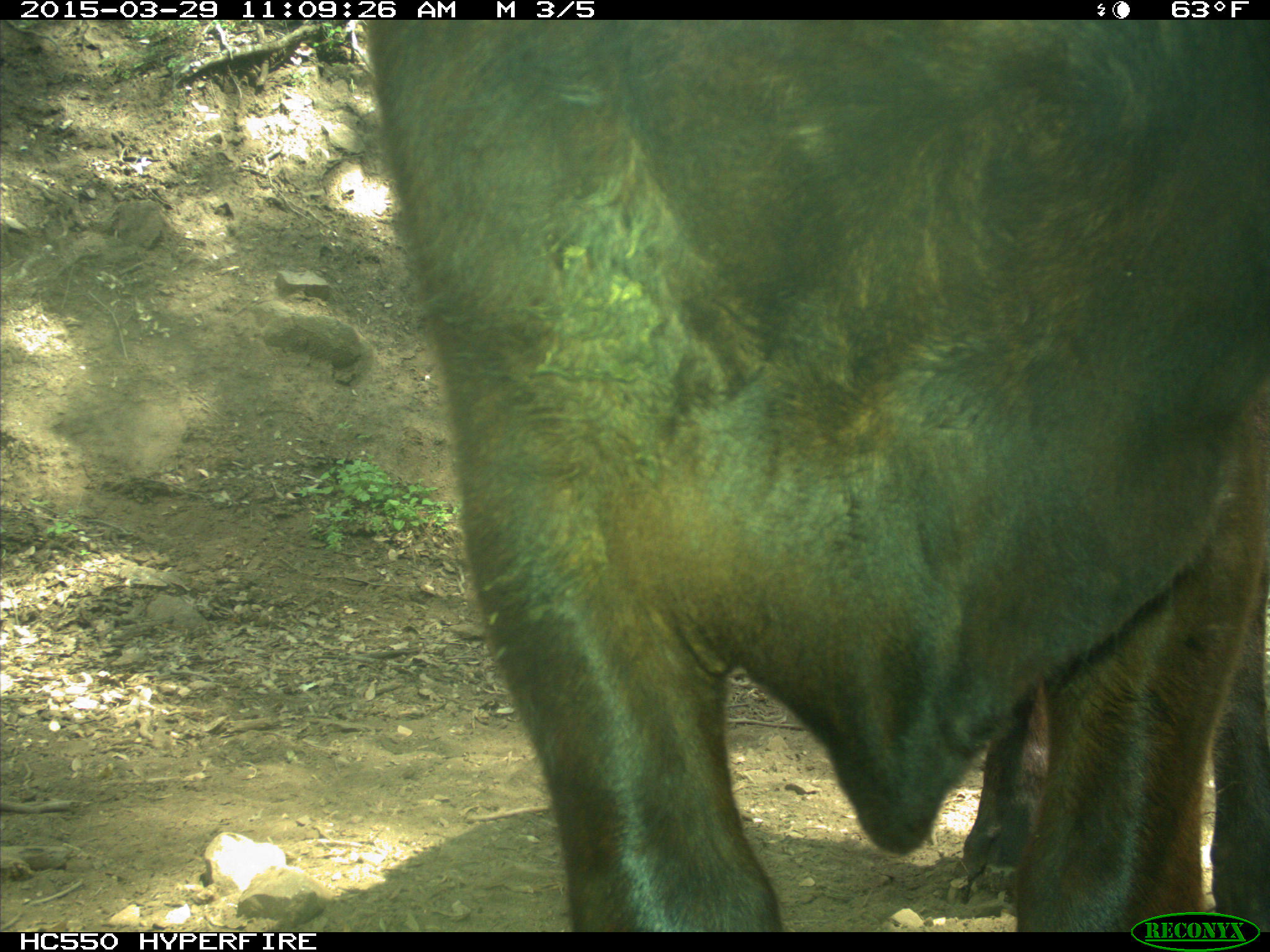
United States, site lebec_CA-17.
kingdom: Animalia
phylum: Chordata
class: Mammalia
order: Artiodactyla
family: Bovidae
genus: Bos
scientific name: Bos taurus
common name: domestic cow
Bos taurus (domestic cow).